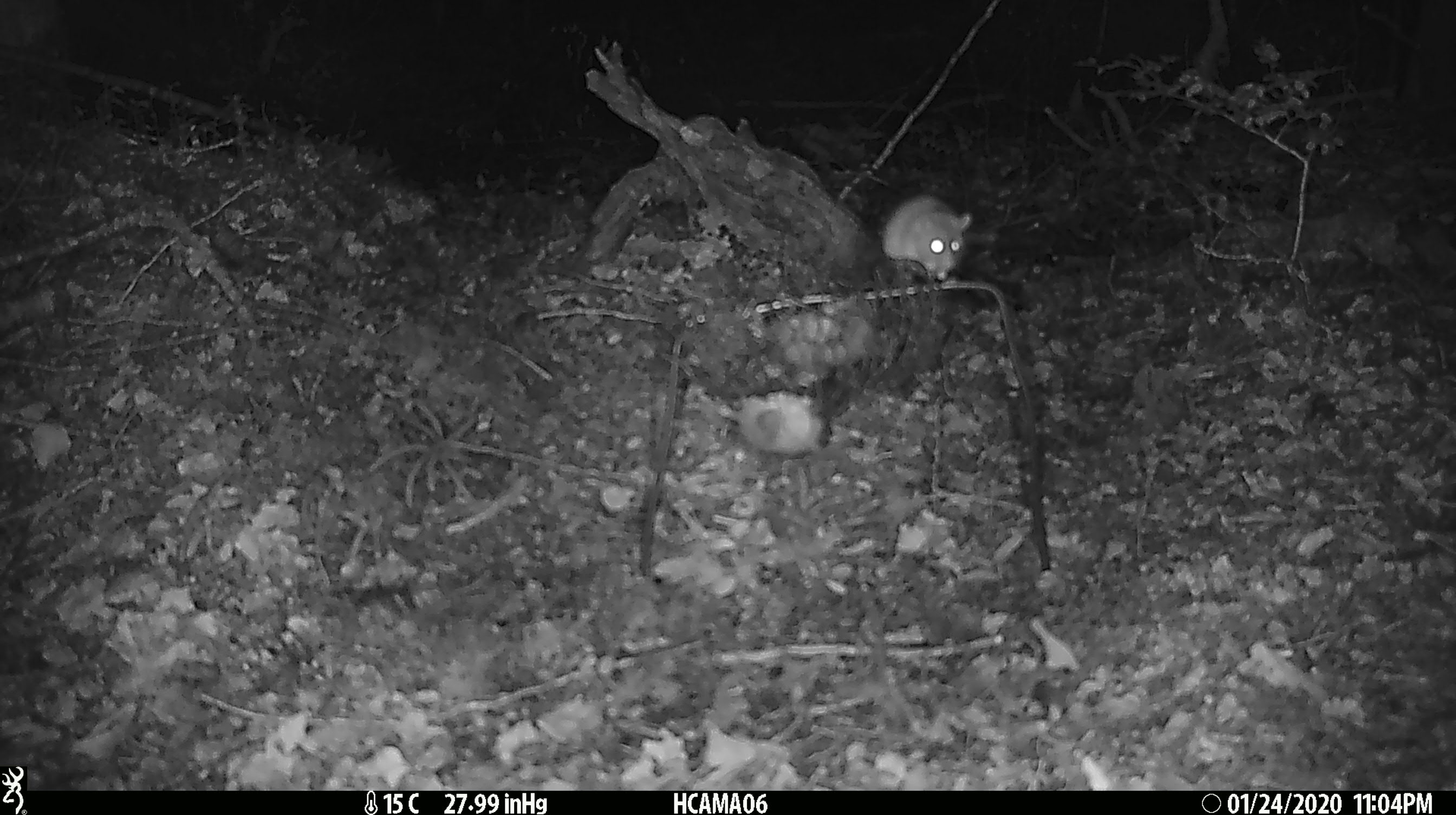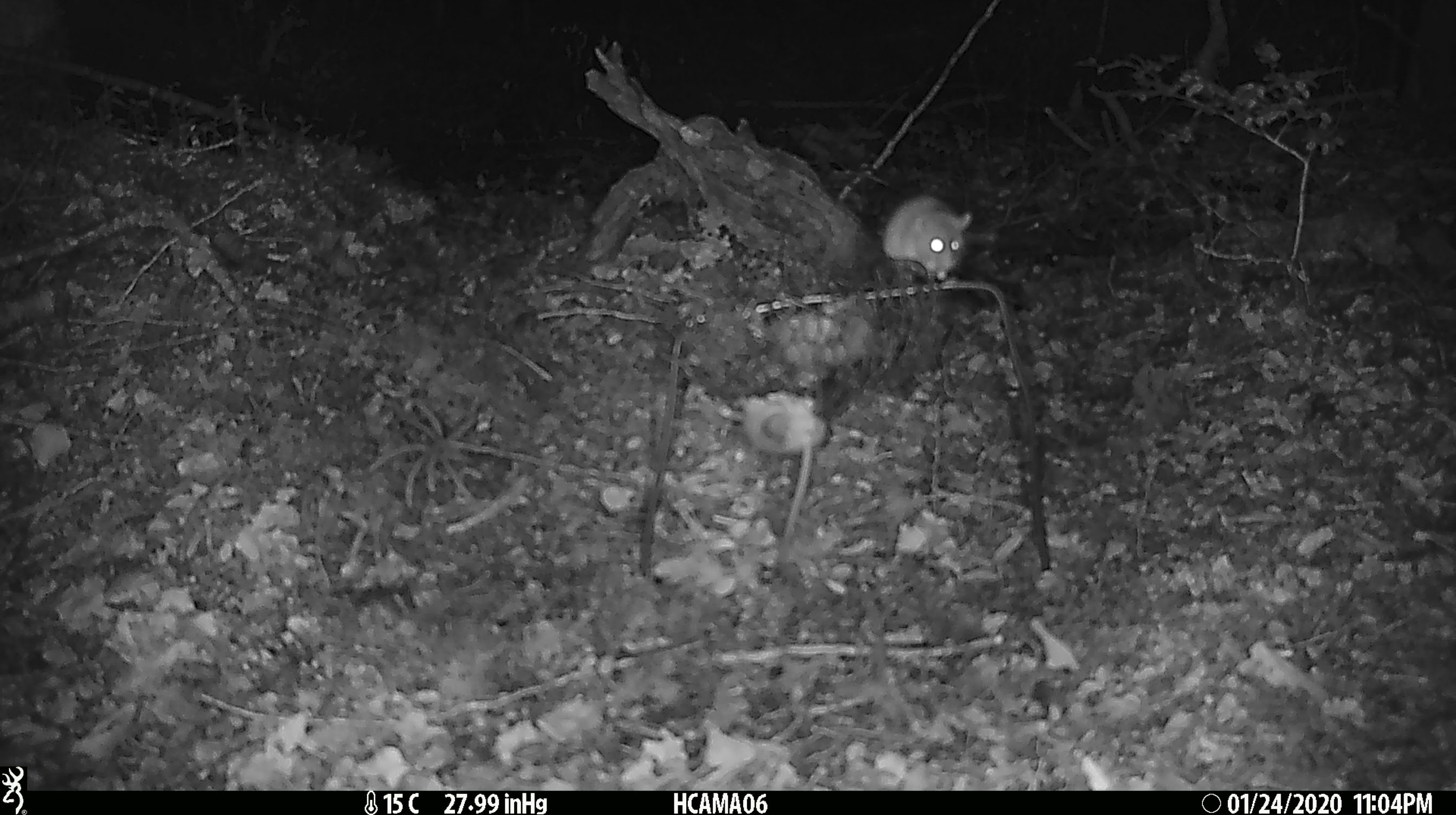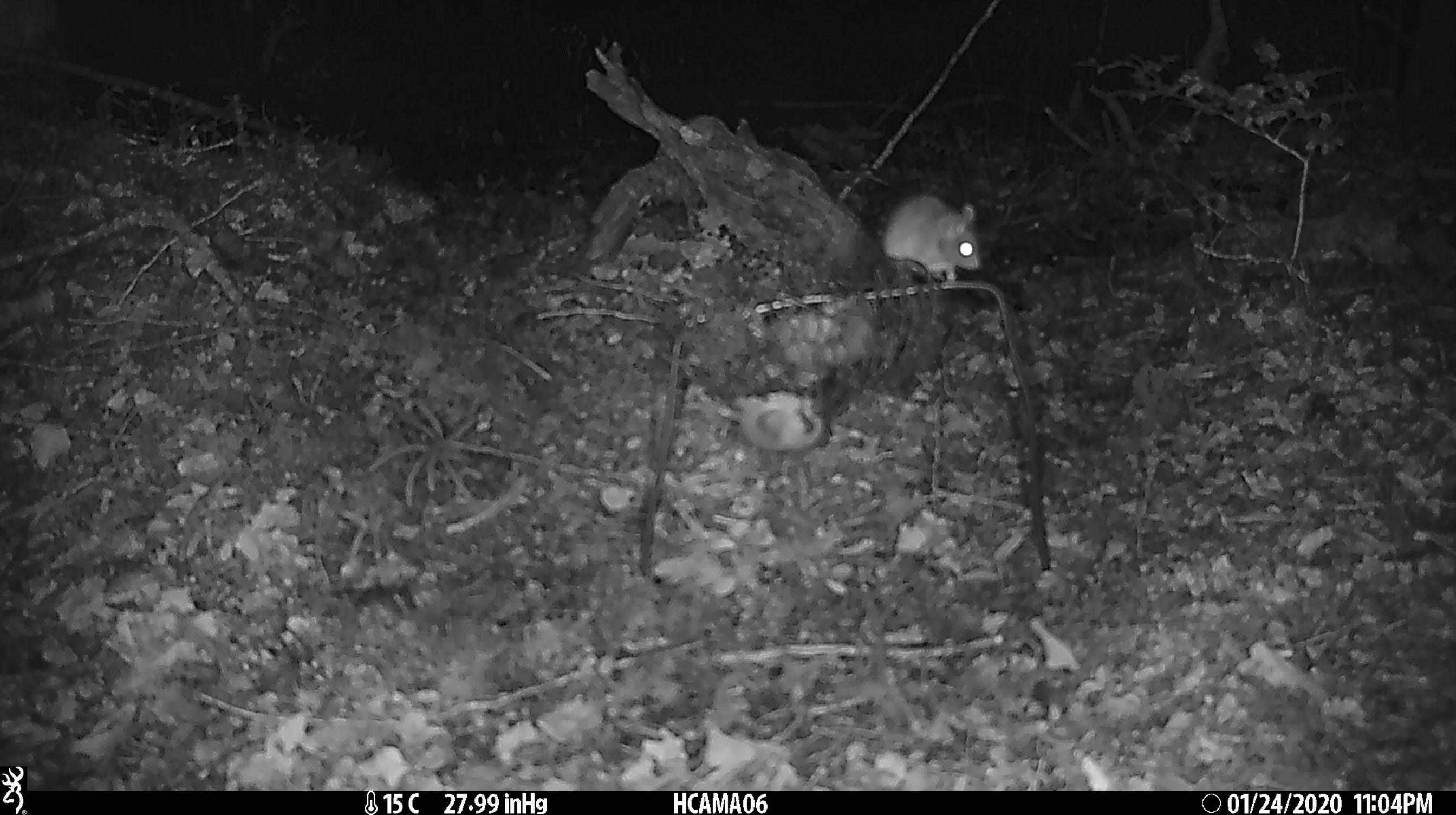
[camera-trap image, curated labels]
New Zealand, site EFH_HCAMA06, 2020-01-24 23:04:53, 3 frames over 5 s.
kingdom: Animalia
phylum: Chordata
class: Mammalia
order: Rodentia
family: Muridae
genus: Mus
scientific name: Mus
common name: mouse